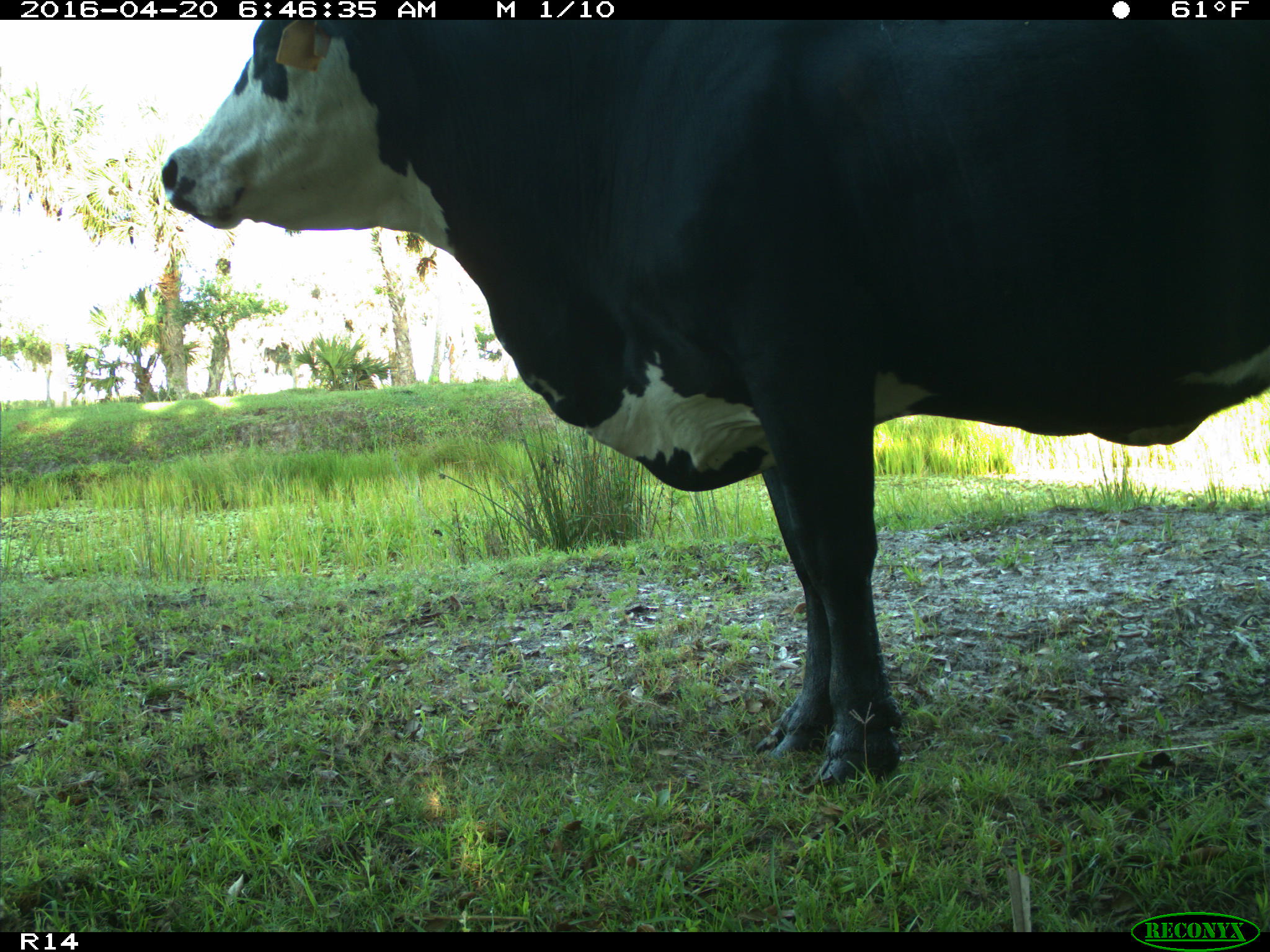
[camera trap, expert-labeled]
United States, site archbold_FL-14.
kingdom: Animalia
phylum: Chordata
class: Mammalia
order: Artiodactyla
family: Bovidae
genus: Bos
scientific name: Bos taurus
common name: domestic cow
Bos taurus (domestic cow).